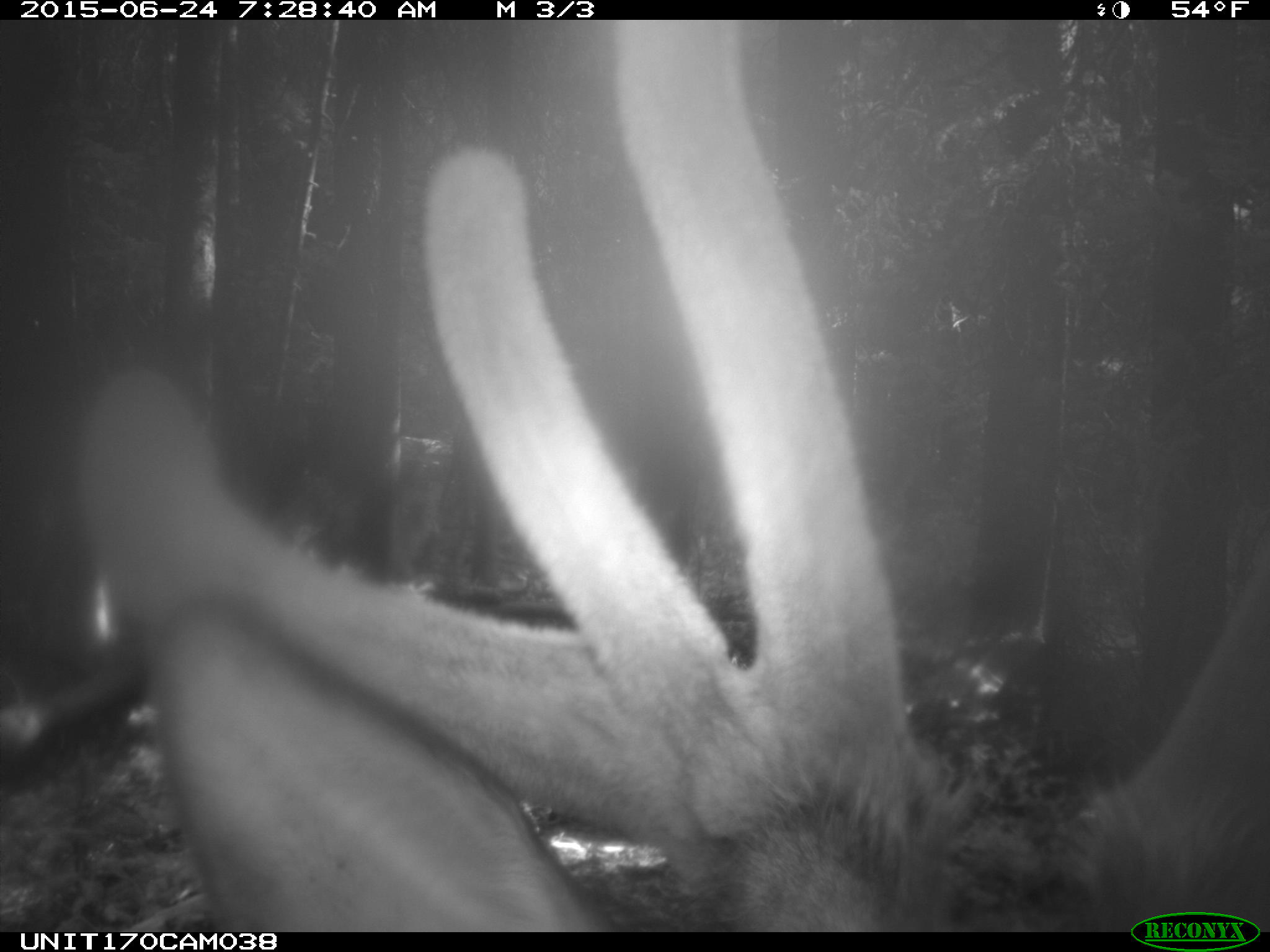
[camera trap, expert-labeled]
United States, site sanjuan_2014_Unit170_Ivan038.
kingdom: Animalia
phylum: Chordata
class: Mammalia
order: Artiodactyla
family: Cervidae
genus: Cervus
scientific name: Cervus elaphus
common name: red deer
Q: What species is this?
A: Cervus elaphus (red deer).